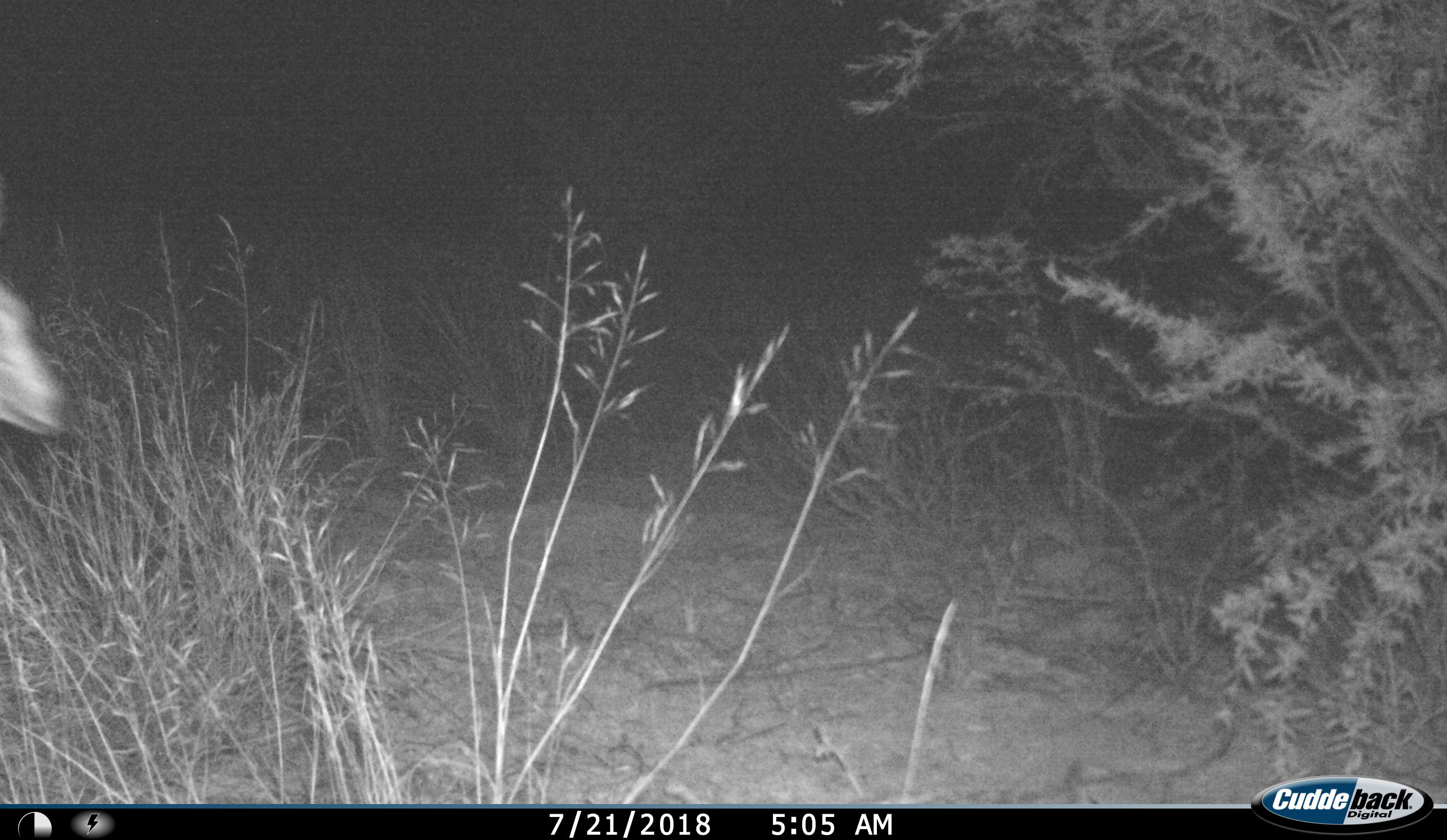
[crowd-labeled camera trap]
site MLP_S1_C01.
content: unidentified animal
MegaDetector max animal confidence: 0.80